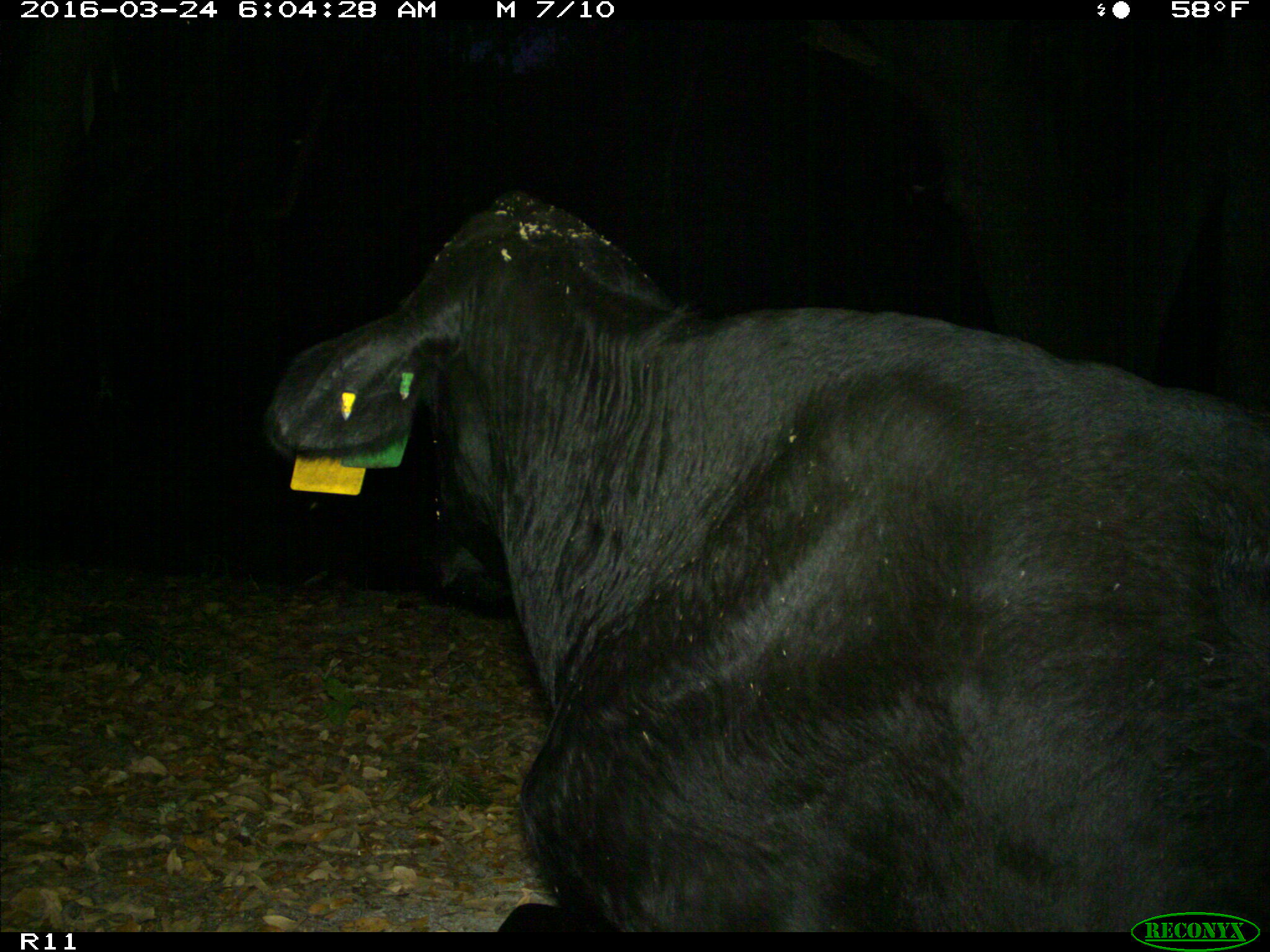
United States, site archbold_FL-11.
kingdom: Animalia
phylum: Chordata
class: Mammalia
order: Artiodactyla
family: Bovidae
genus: Bos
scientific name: Bos taurus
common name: domestic cow